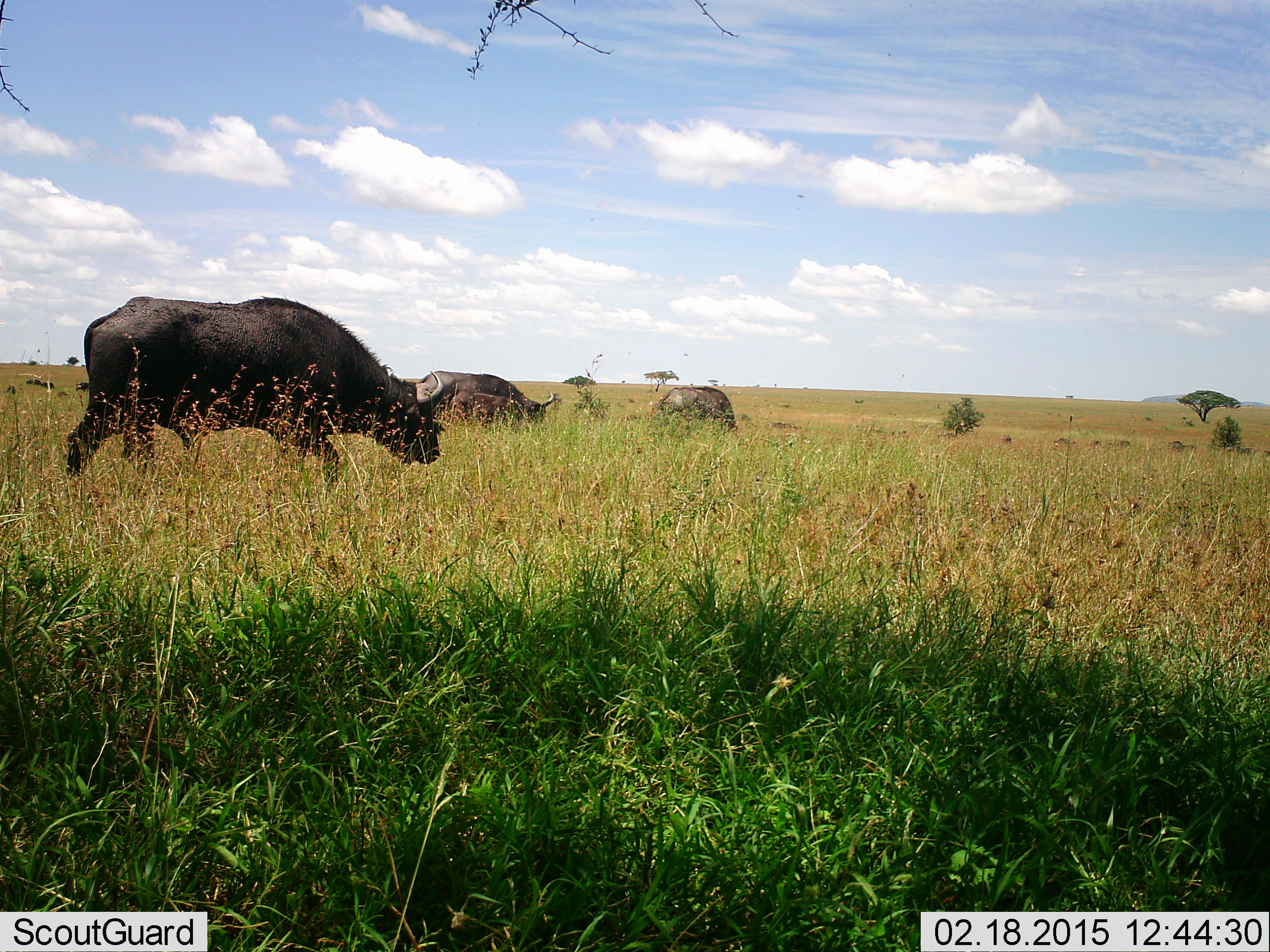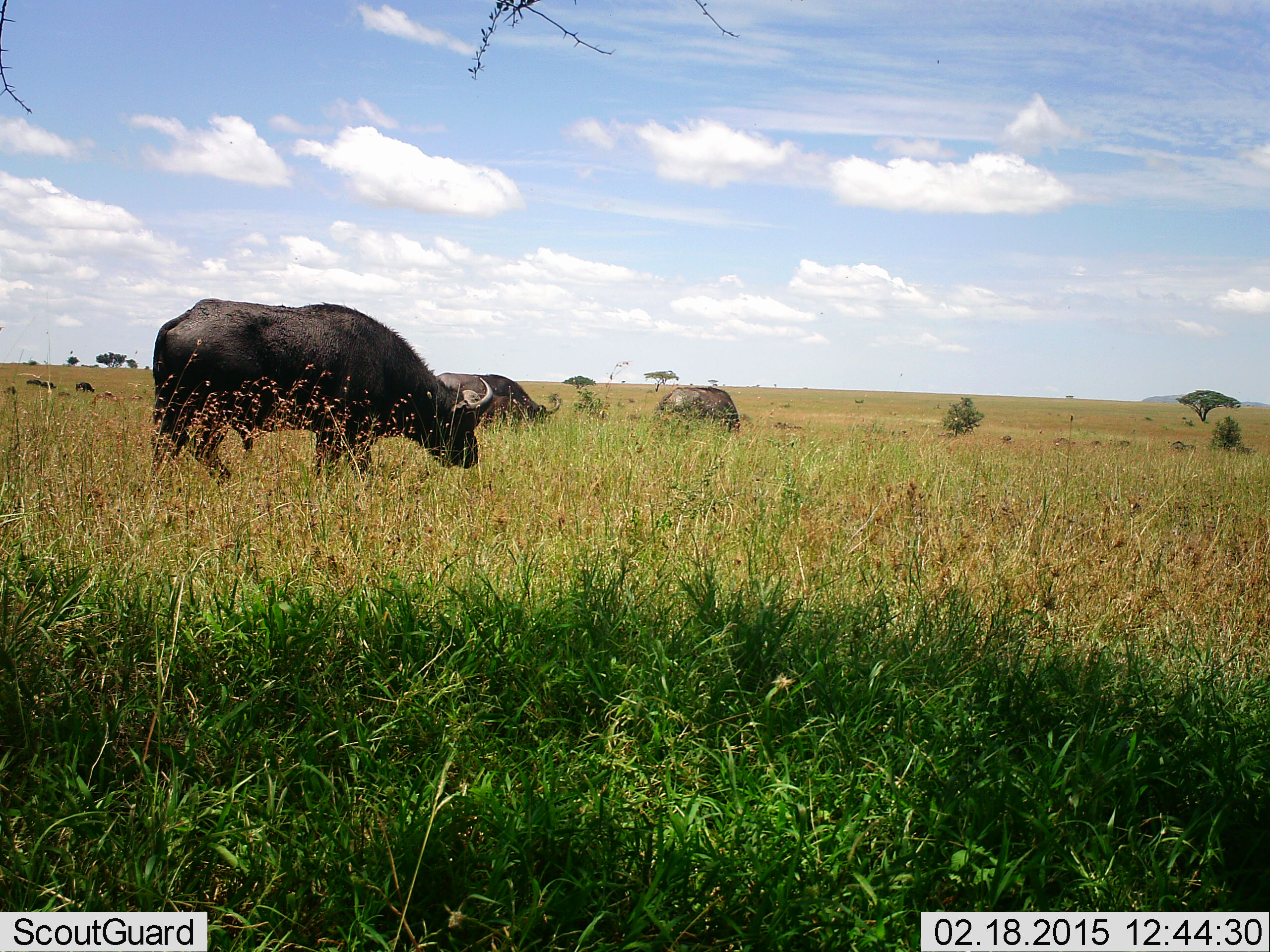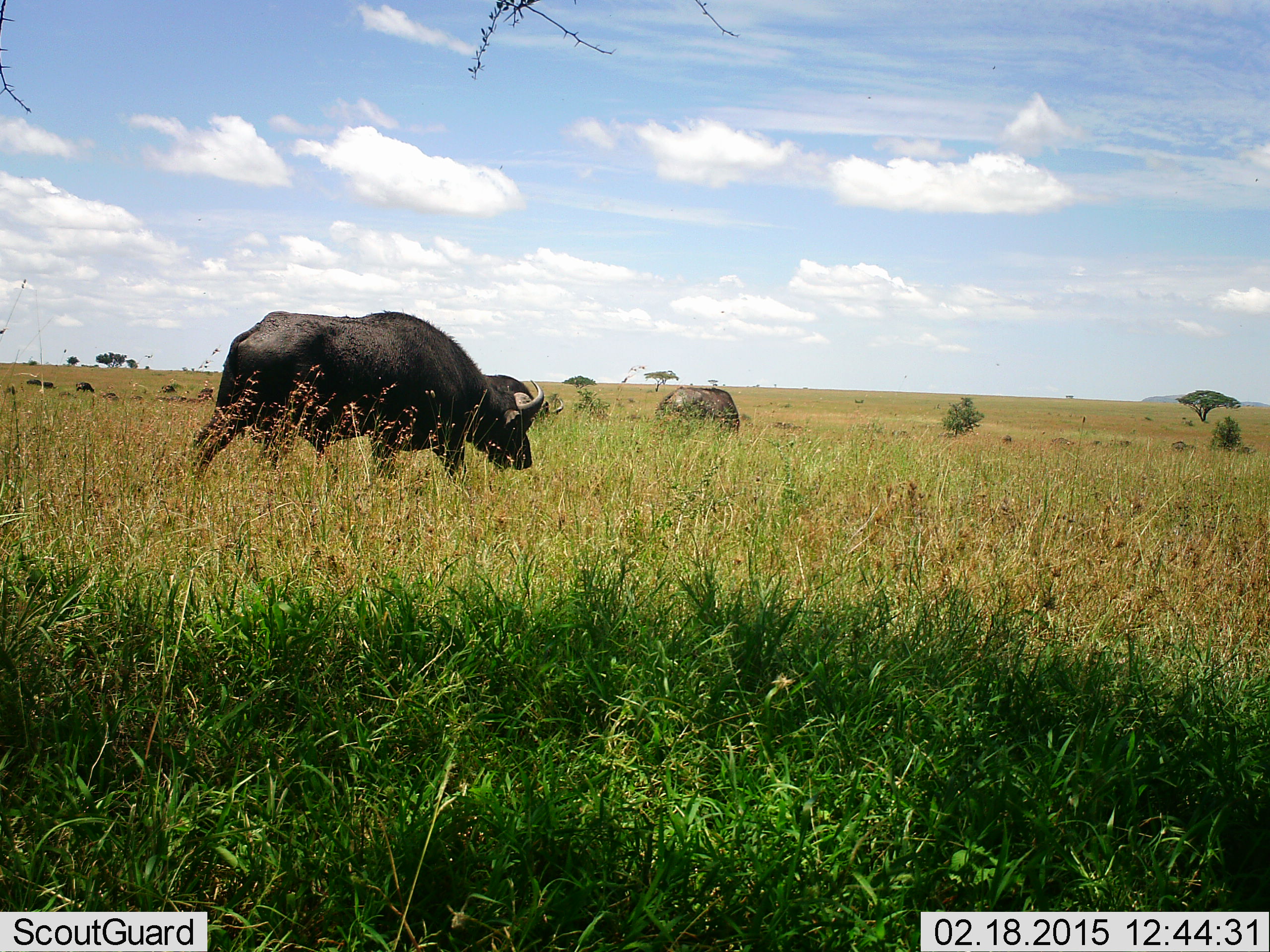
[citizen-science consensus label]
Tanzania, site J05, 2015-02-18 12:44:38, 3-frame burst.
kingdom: Animalia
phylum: Chordata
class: Mammalia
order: Artiodactyla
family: Bovidae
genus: Syncerus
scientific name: Syncerus caffer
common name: cape buffalo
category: buffalo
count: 6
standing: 30%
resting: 0%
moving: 50%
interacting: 0%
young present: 10%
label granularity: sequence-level